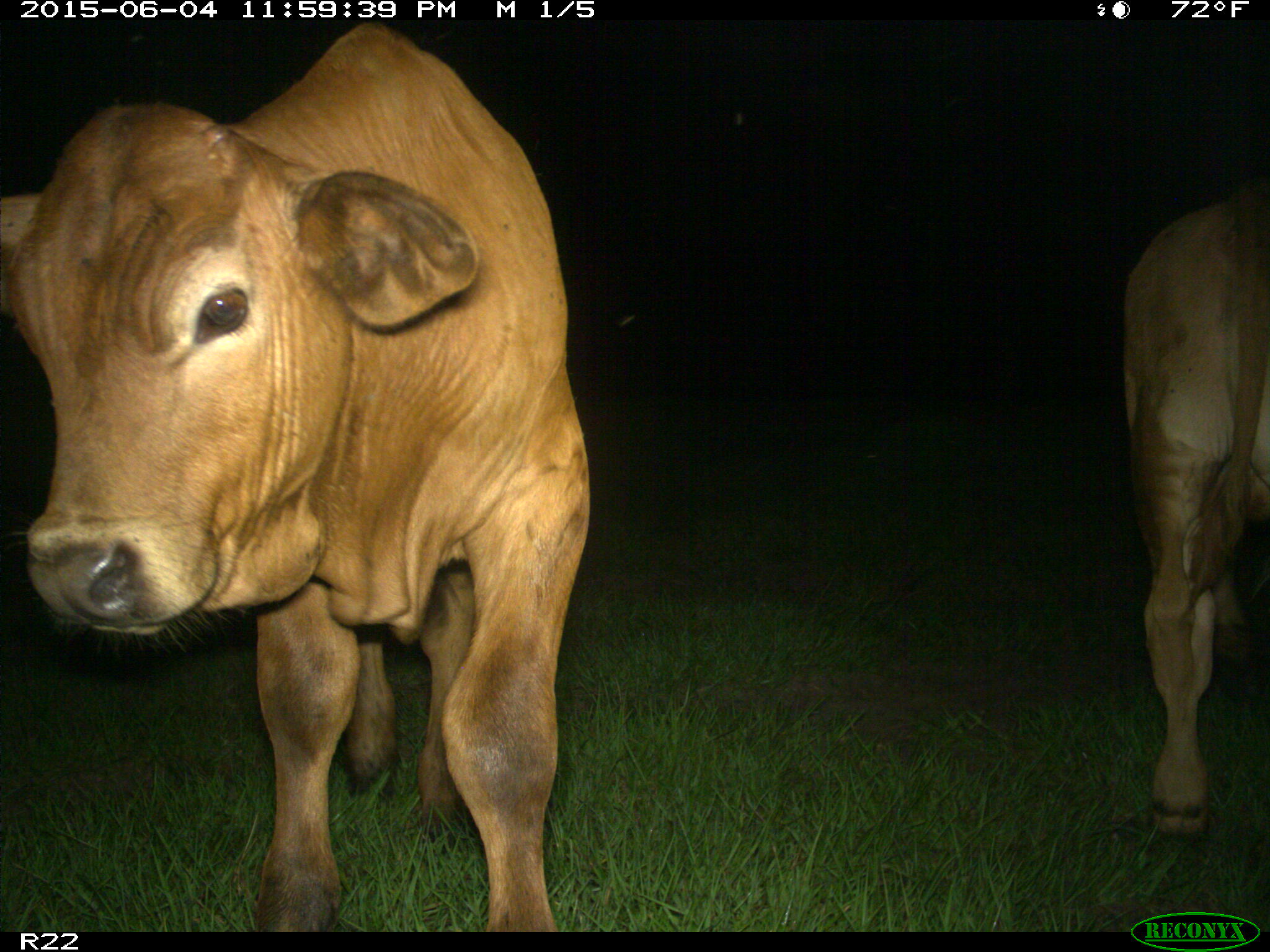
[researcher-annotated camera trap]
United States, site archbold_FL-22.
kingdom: Animalia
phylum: Chordata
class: Mammalia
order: Artiodactyla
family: Bovidae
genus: Bos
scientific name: Bos taurus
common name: domestic cow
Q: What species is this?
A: Bos taurus (domestic cow).